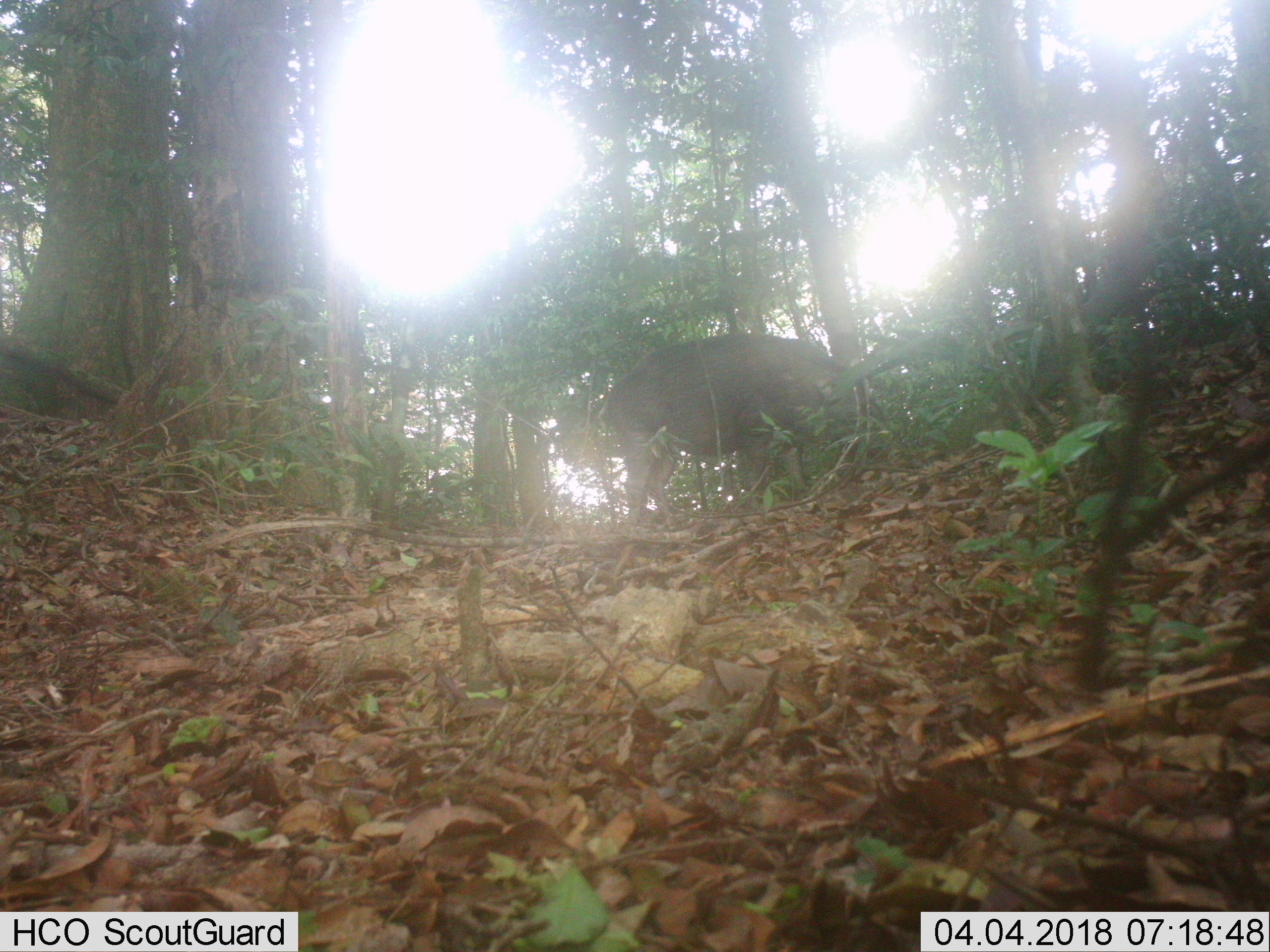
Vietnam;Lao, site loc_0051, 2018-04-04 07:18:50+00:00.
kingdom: Animalia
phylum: Chordata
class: Mammalia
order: Artiodactyla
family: Suidae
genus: Sus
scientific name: Sus scrofa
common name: eurasian wild pig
Eurasian wild pig (Sus scrofa). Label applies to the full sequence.